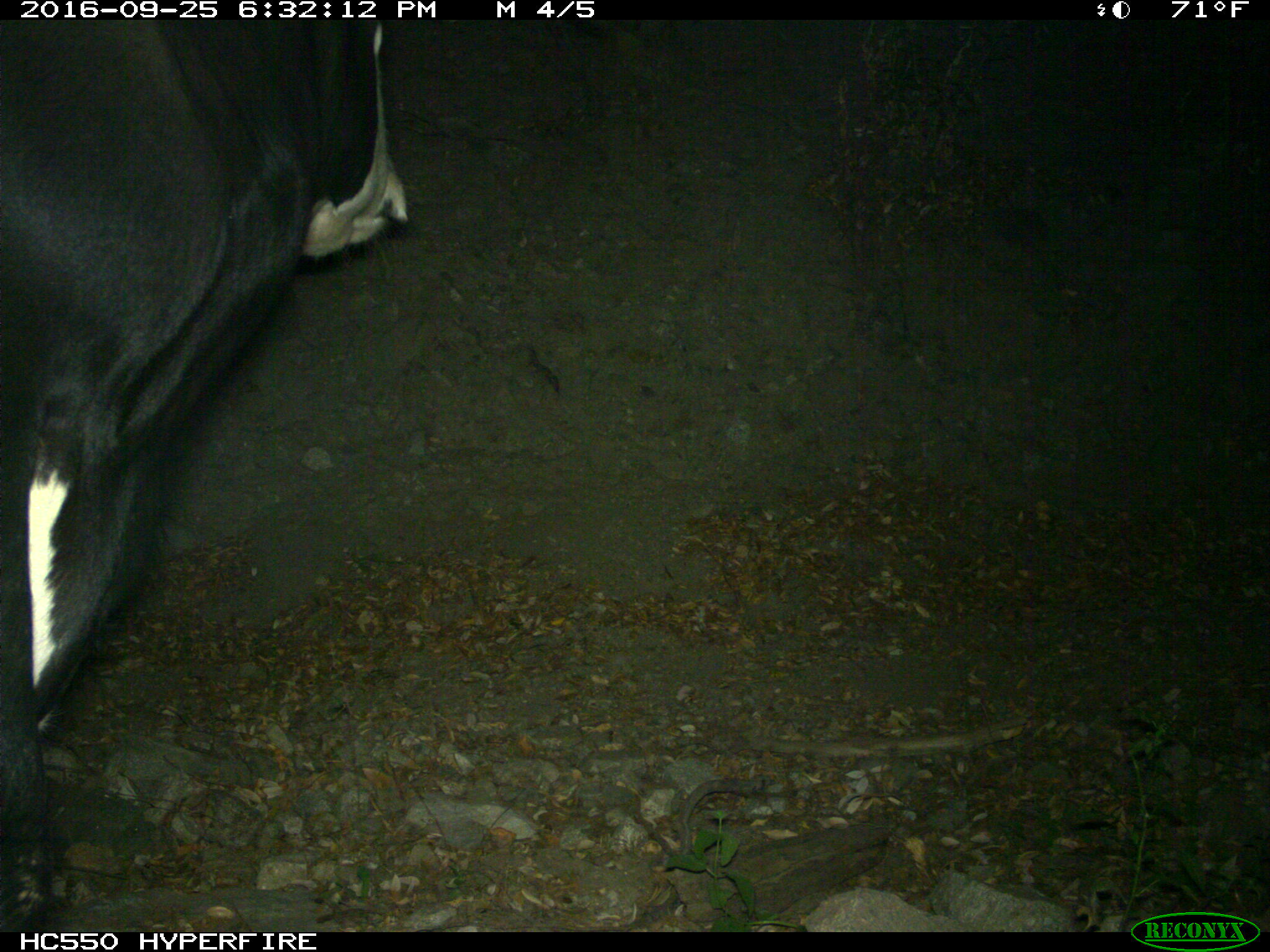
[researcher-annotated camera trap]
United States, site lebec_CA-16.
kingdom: Animalia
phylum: Chordata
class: Mammalia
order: Artiodactyla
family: Bovidae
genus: Bos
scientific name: Bos taurus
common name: domestic cow